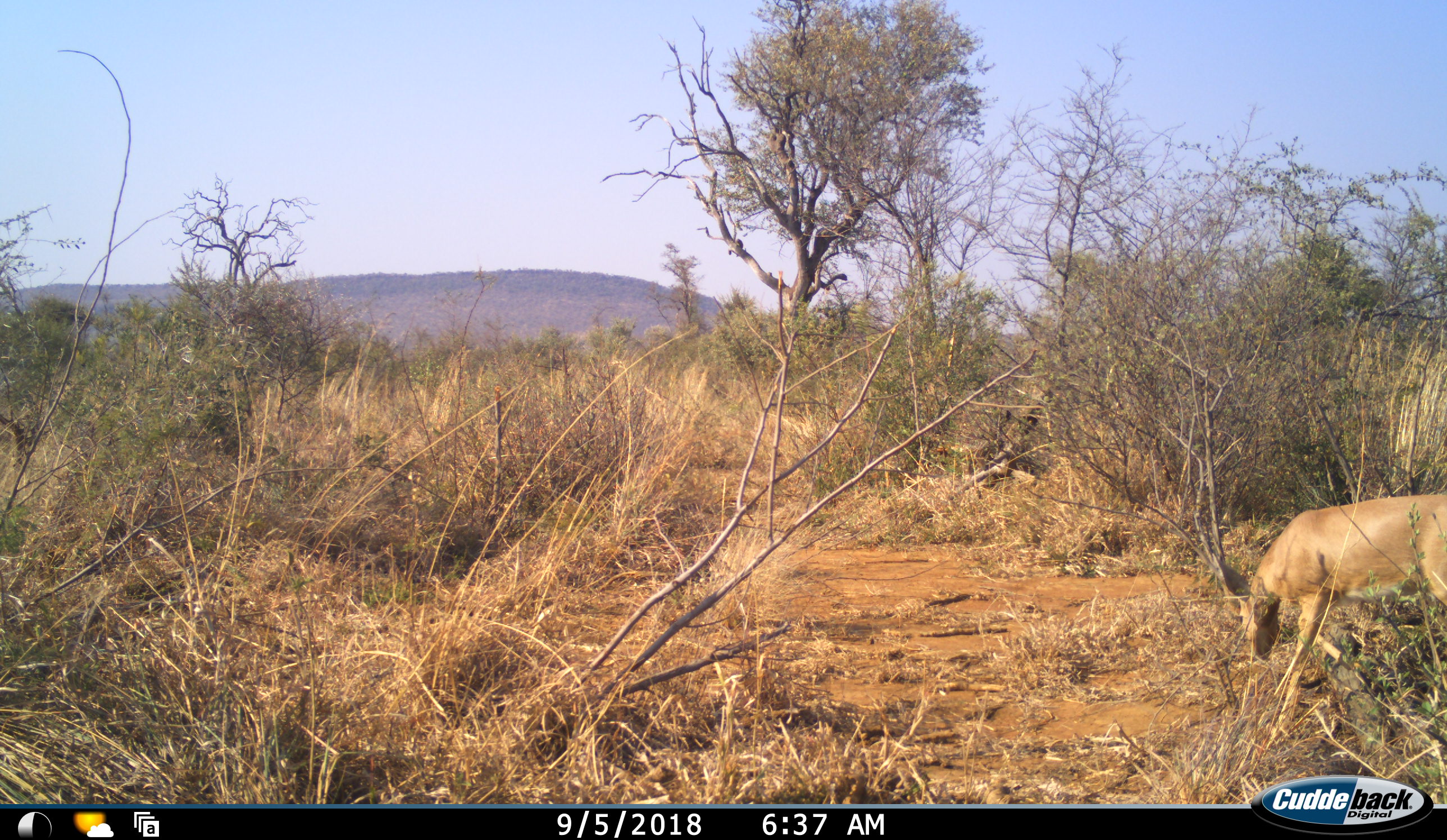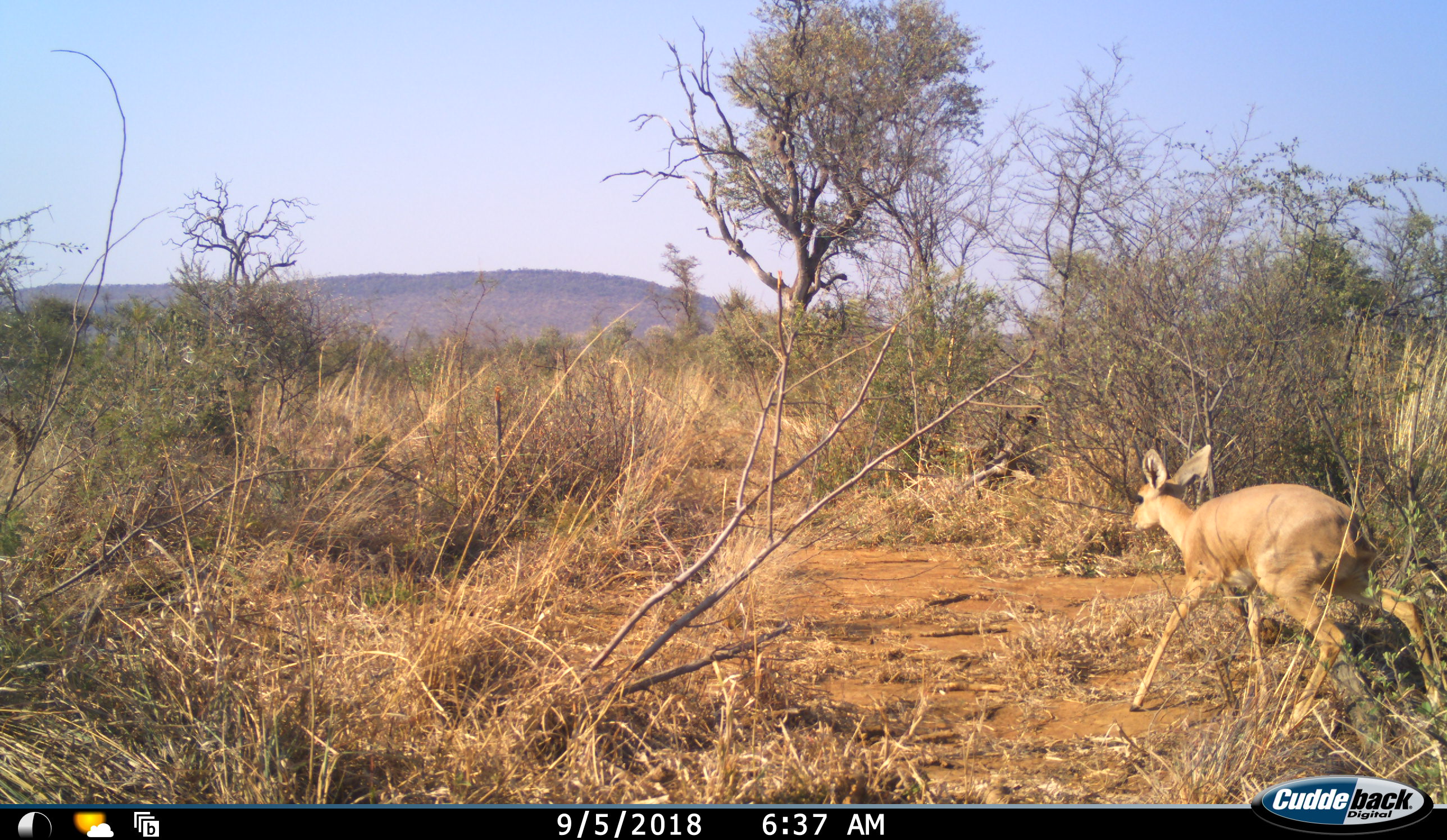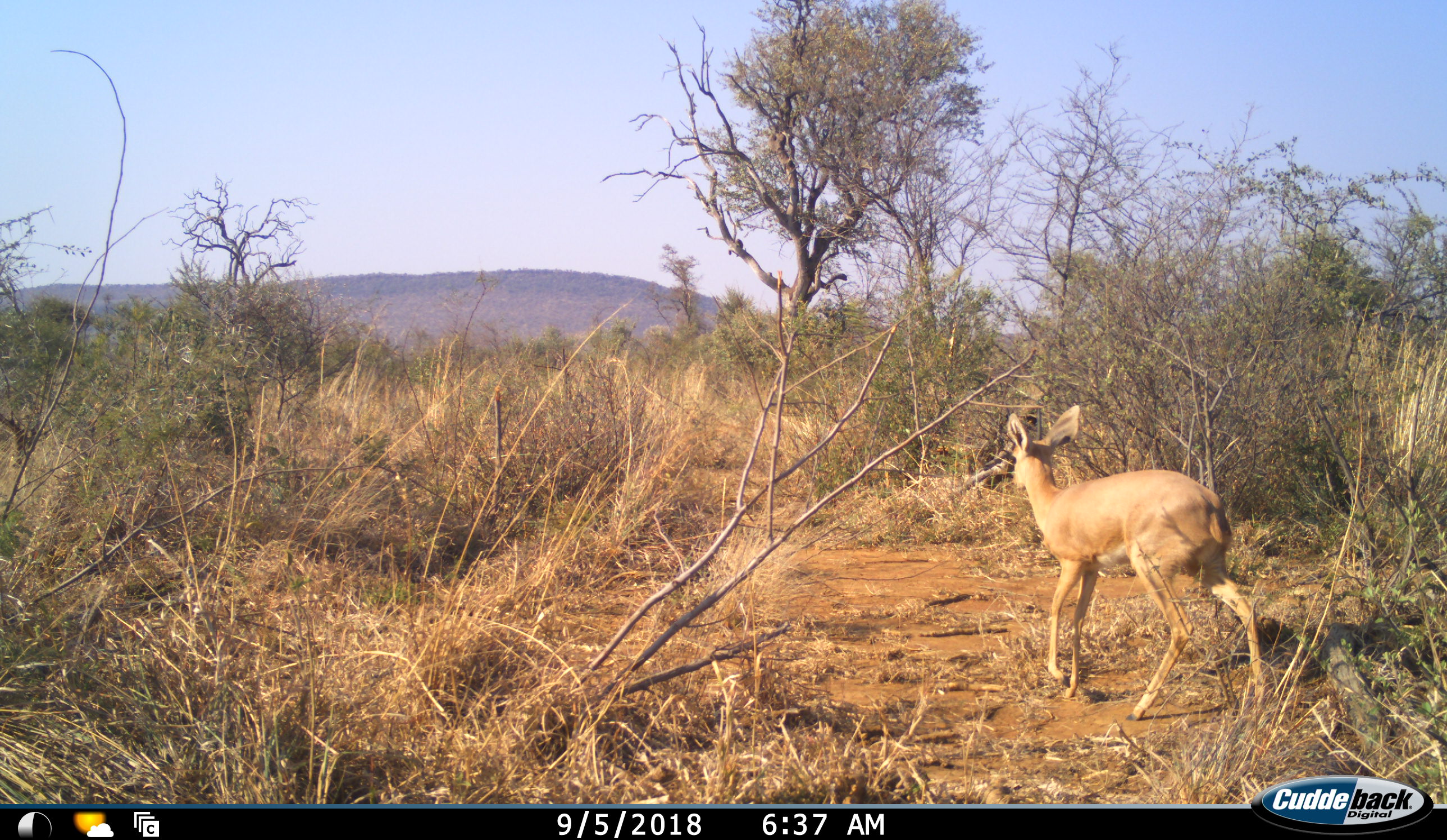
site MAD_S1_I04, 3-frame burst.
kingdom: Animalia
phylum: Chordata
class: Mammalia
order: Artiodactyla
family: Bovidae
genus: Raphicerus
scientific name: Raphicerus campestris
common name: steenbok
Steenbok (Raphicerus campestris), count 1. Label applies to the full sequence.